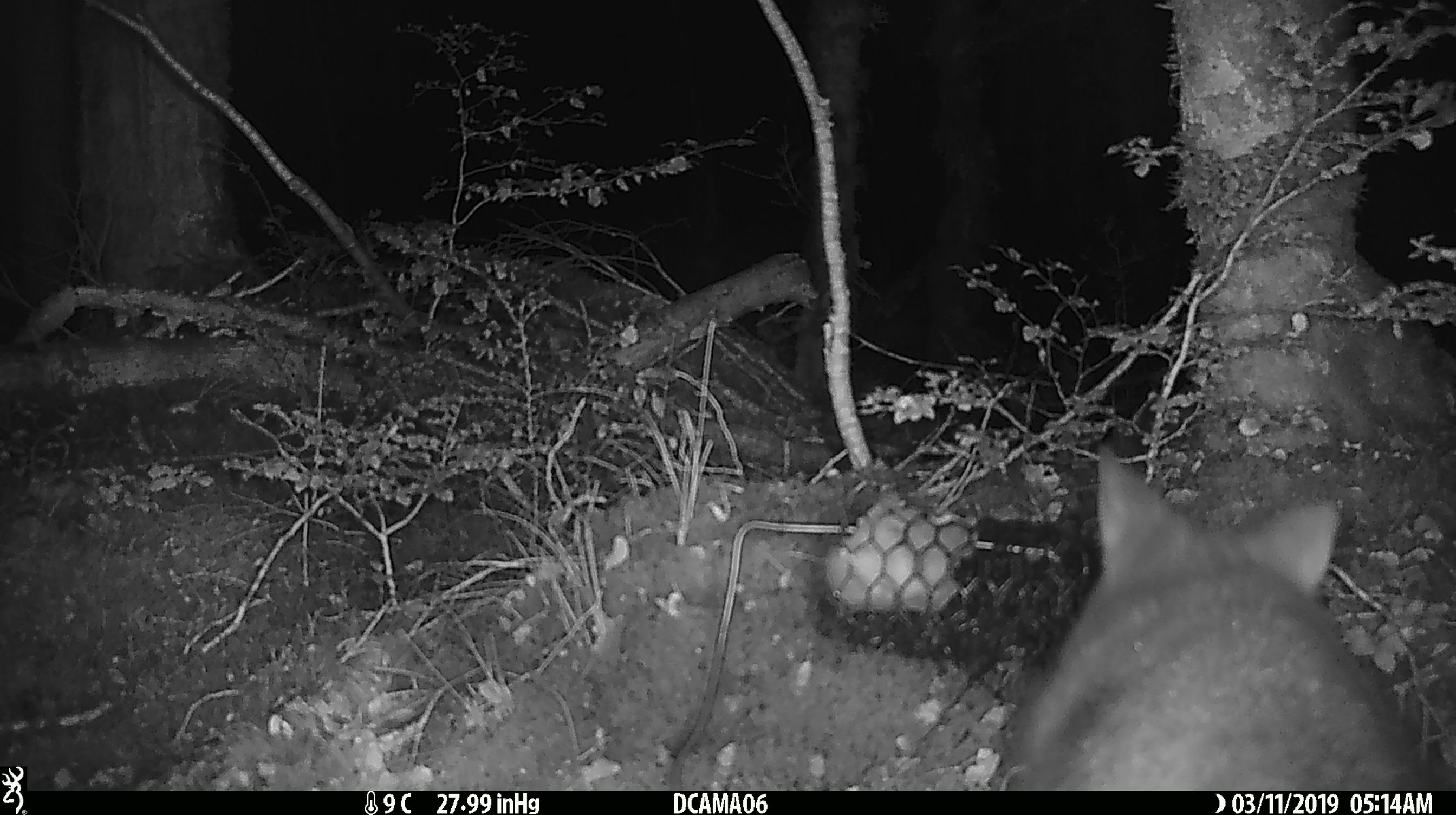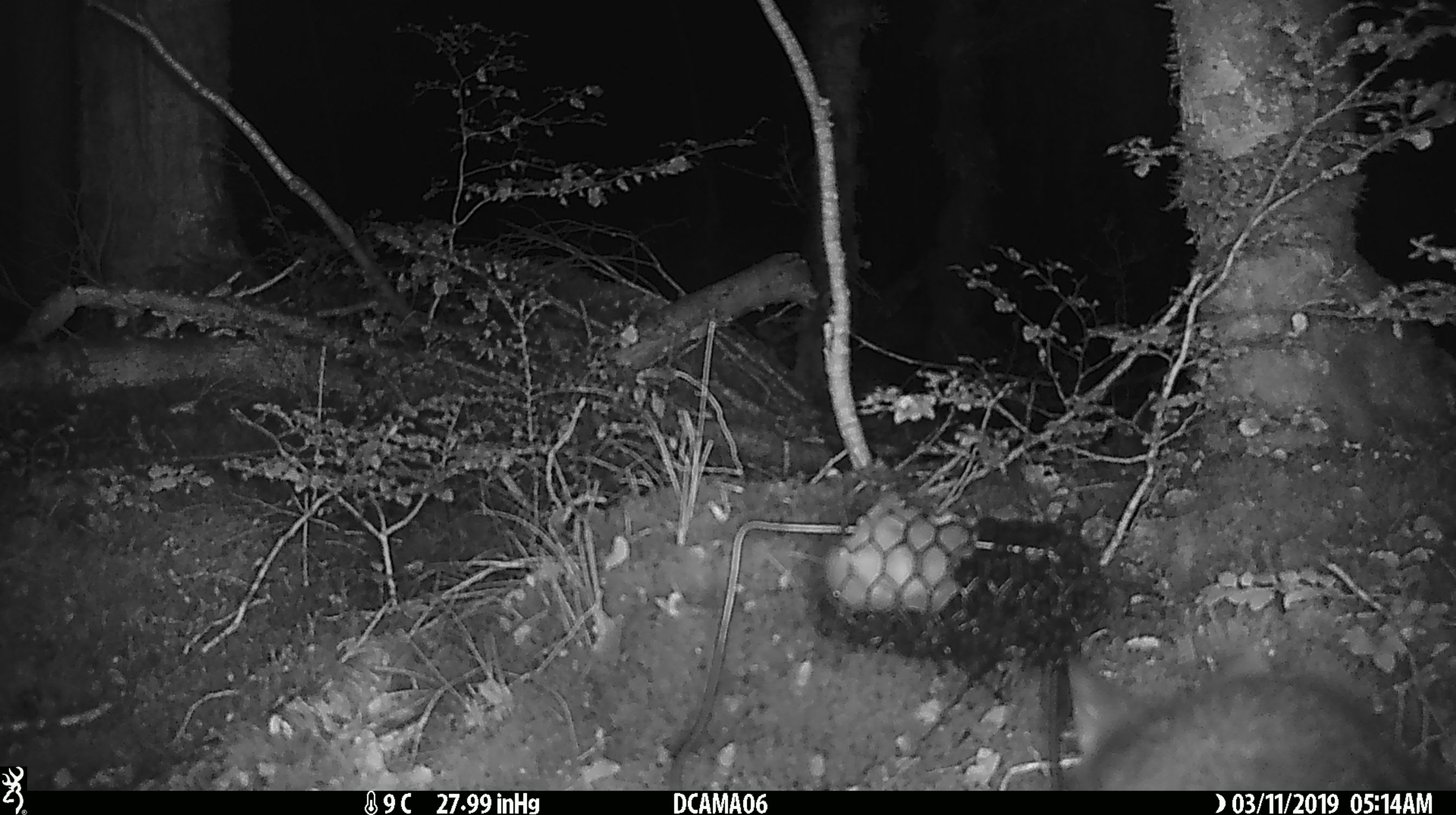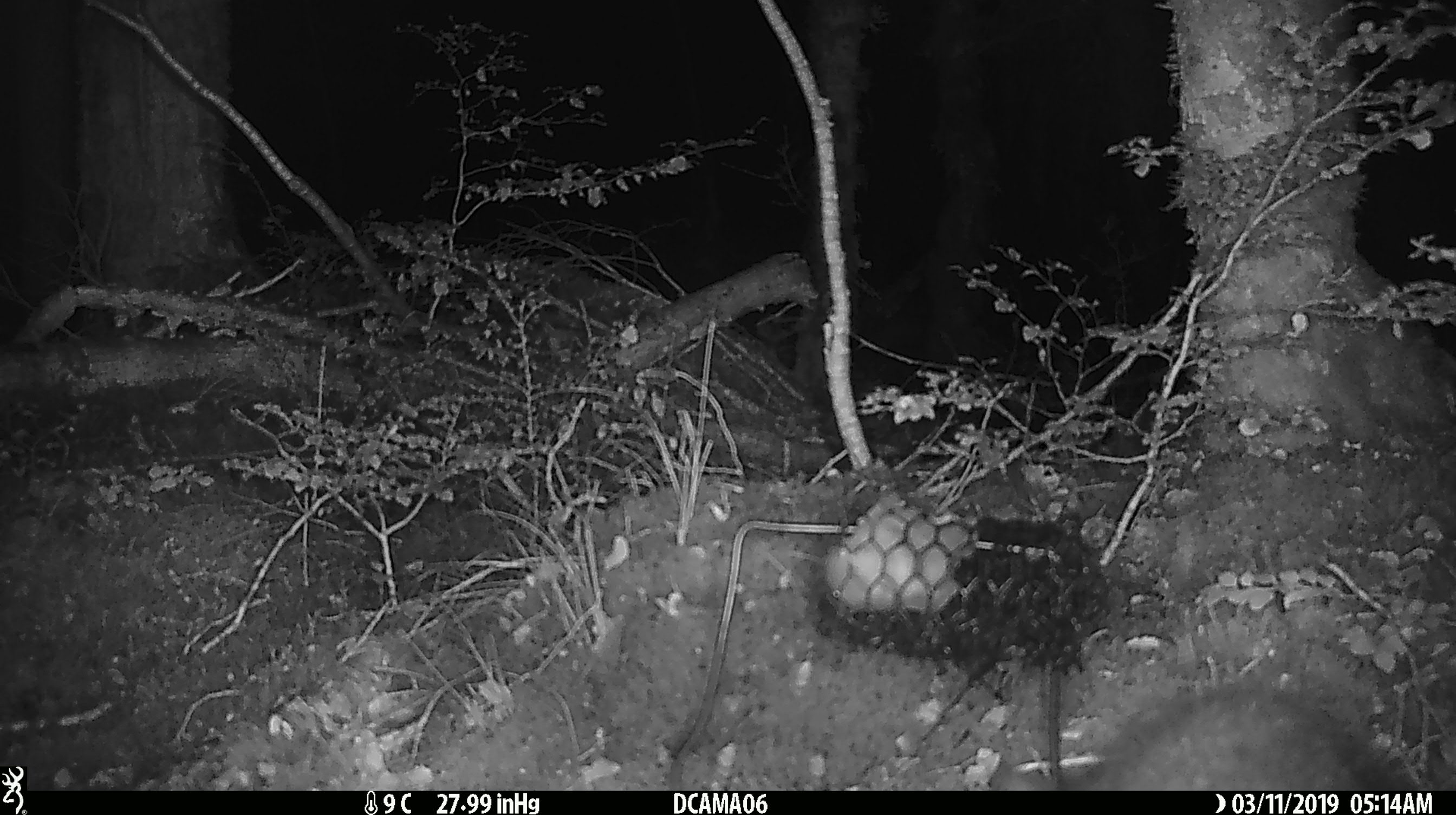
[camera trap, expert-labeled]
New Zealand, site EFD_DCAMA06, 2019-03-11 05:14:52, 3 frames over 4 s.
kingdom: Animalia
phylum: Chordata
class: Mammalia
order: Diprotodontia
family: Phalangeridae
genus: Trichosurus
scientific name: Trichosurus vulpecula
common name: common brushtail possum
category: possum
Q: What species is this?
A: Possum (common brushtail possum) (Trichosurus vulpecula).